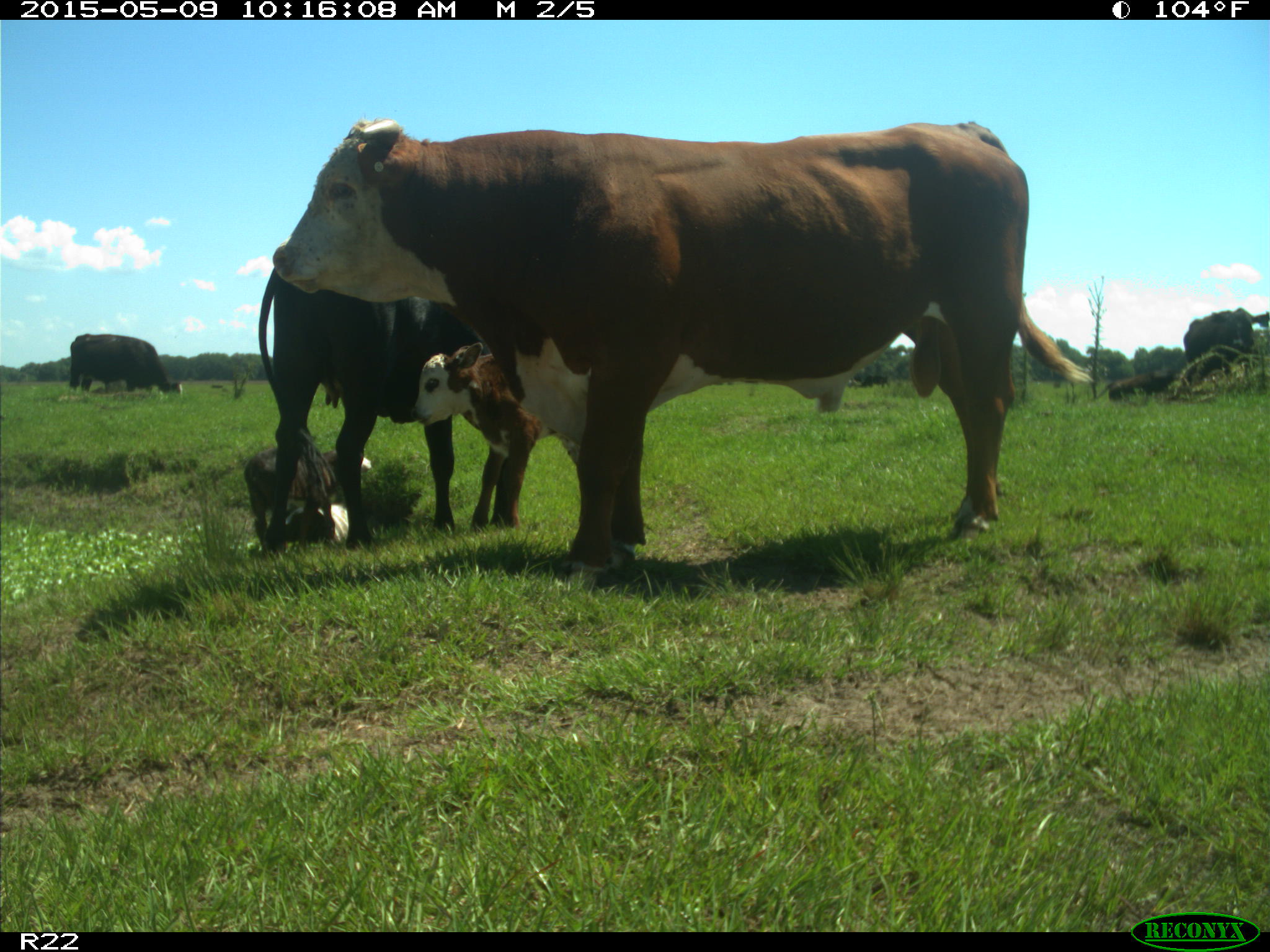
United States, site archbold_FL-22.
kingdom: Animalia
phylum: Chordata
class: Mammalia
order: Artiodactyla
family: Bovidae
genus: Bos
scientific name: Bos taurus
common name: domestic cow